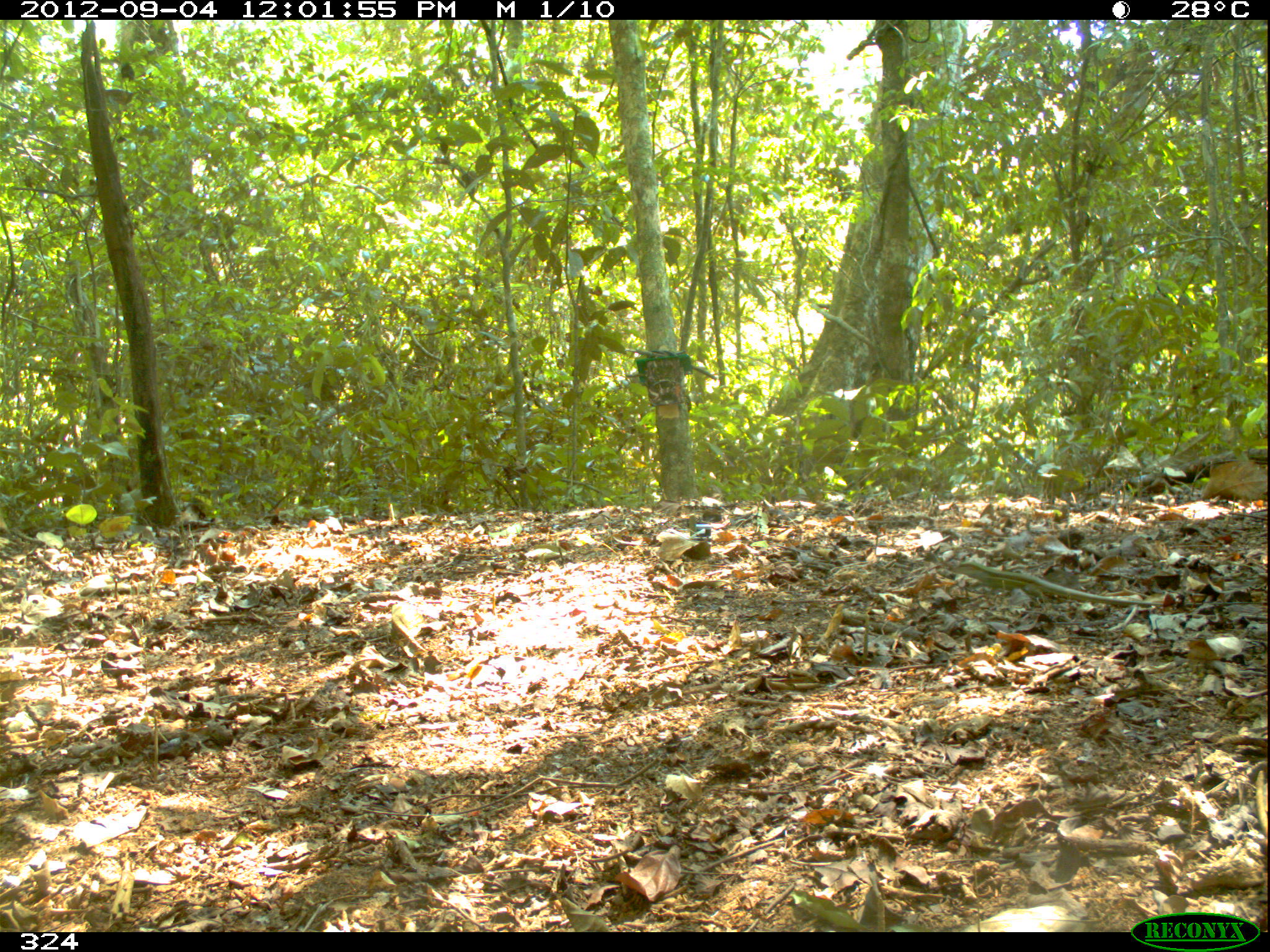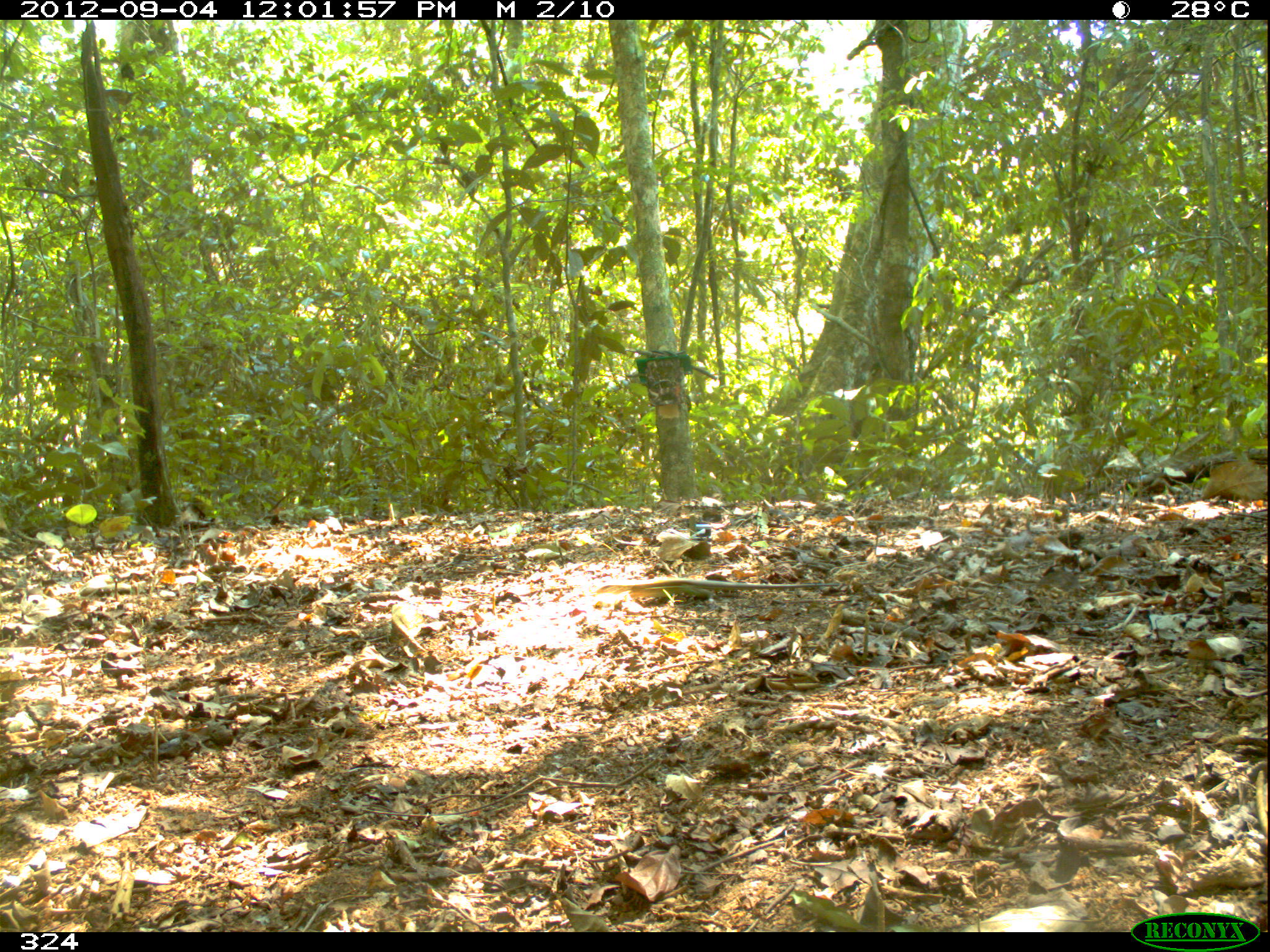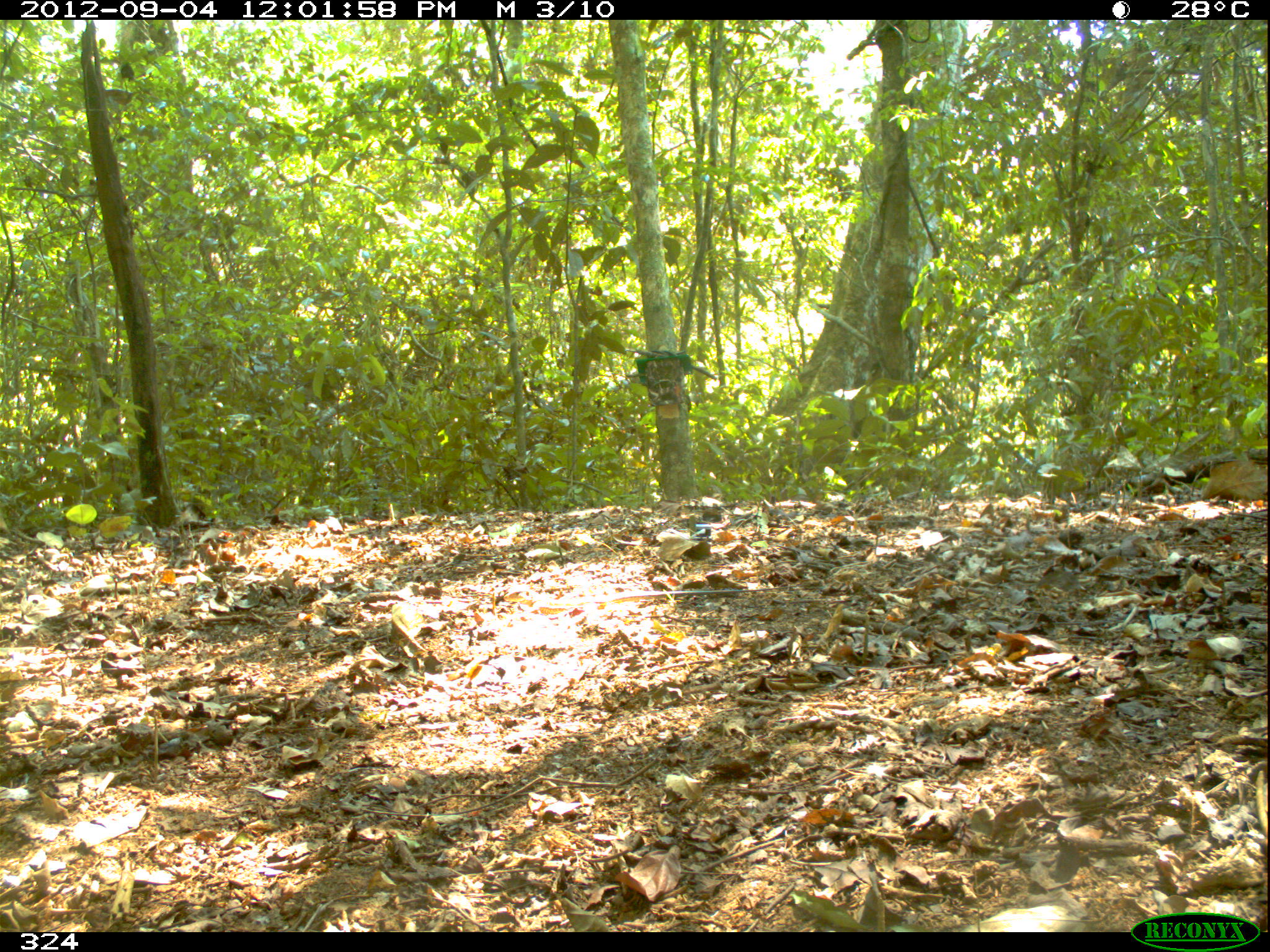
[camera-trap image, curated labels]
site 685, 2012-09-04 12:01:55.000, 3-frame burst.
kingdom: Animalia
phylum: Chordata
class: Reptilia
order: Squamata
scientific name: Squamata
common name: lizard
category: unknown lizard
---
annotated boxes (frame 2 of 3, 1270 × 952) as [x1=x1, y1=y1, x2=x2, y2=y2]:
unknown lizard: [x1=594, y1=578, x2=840, y2=598]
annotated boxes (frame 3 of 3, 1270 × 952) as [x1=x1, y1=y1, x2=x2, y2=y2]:
unknown lizard: [x1=502, y1=585, x2=785, y2=615]